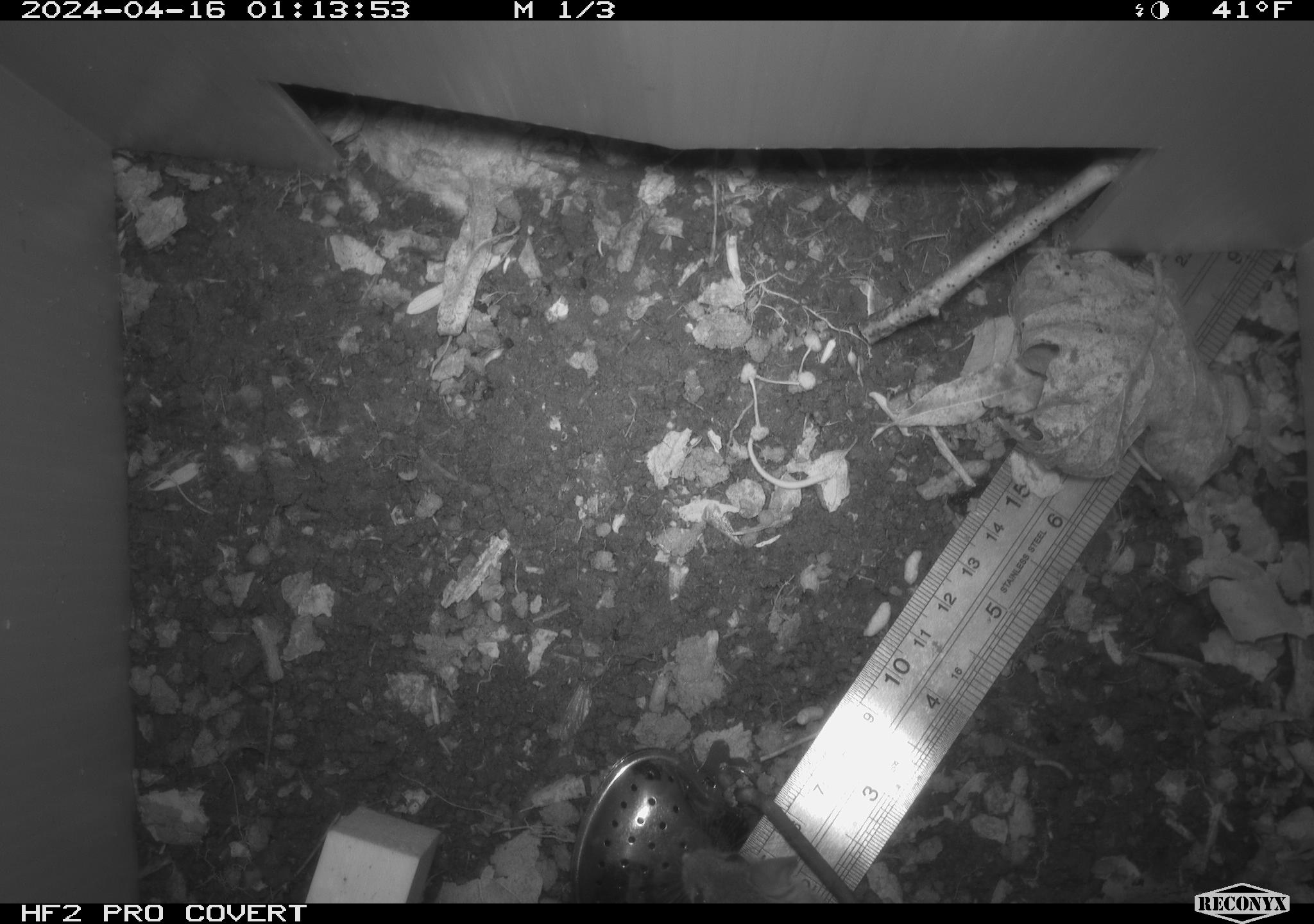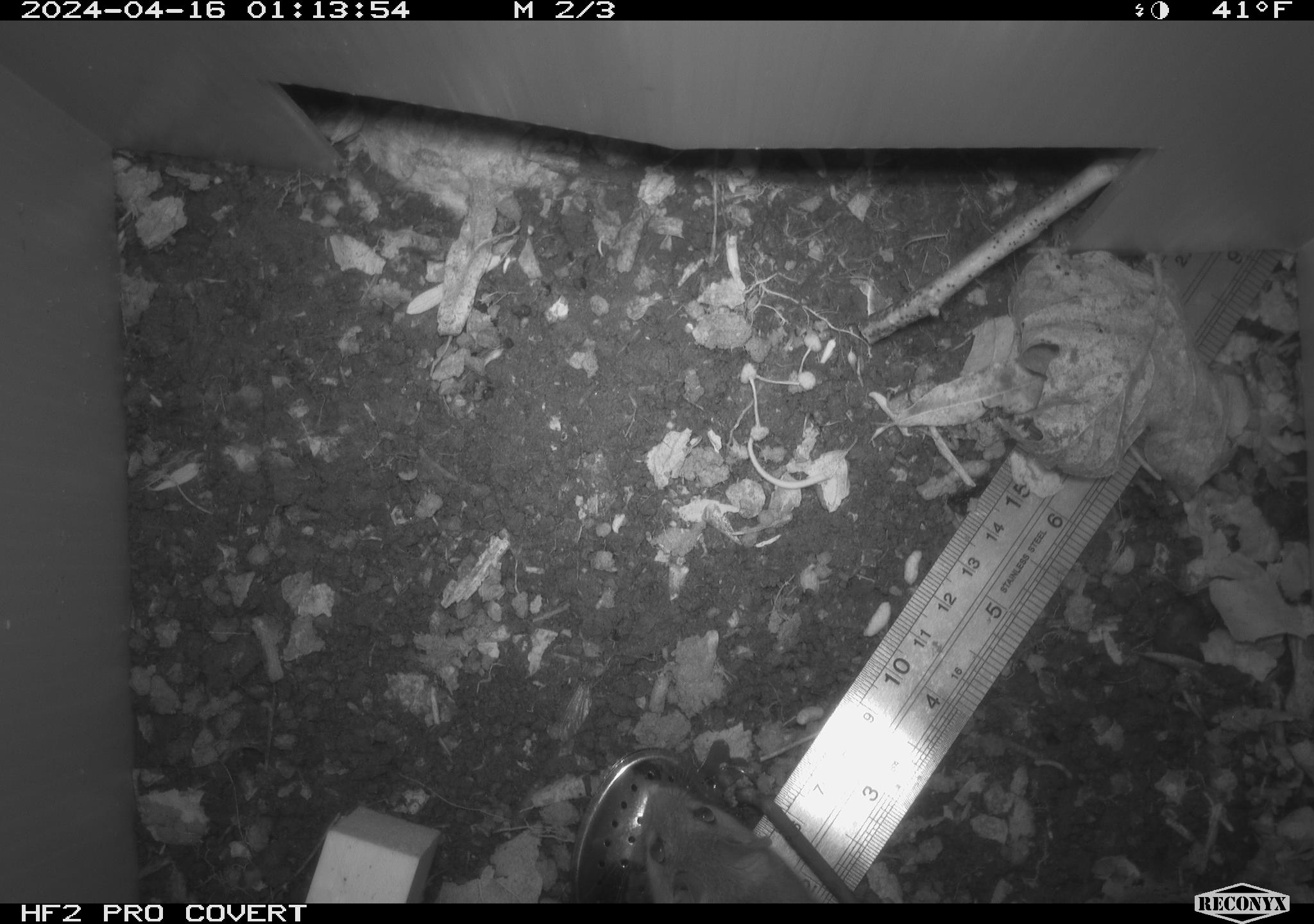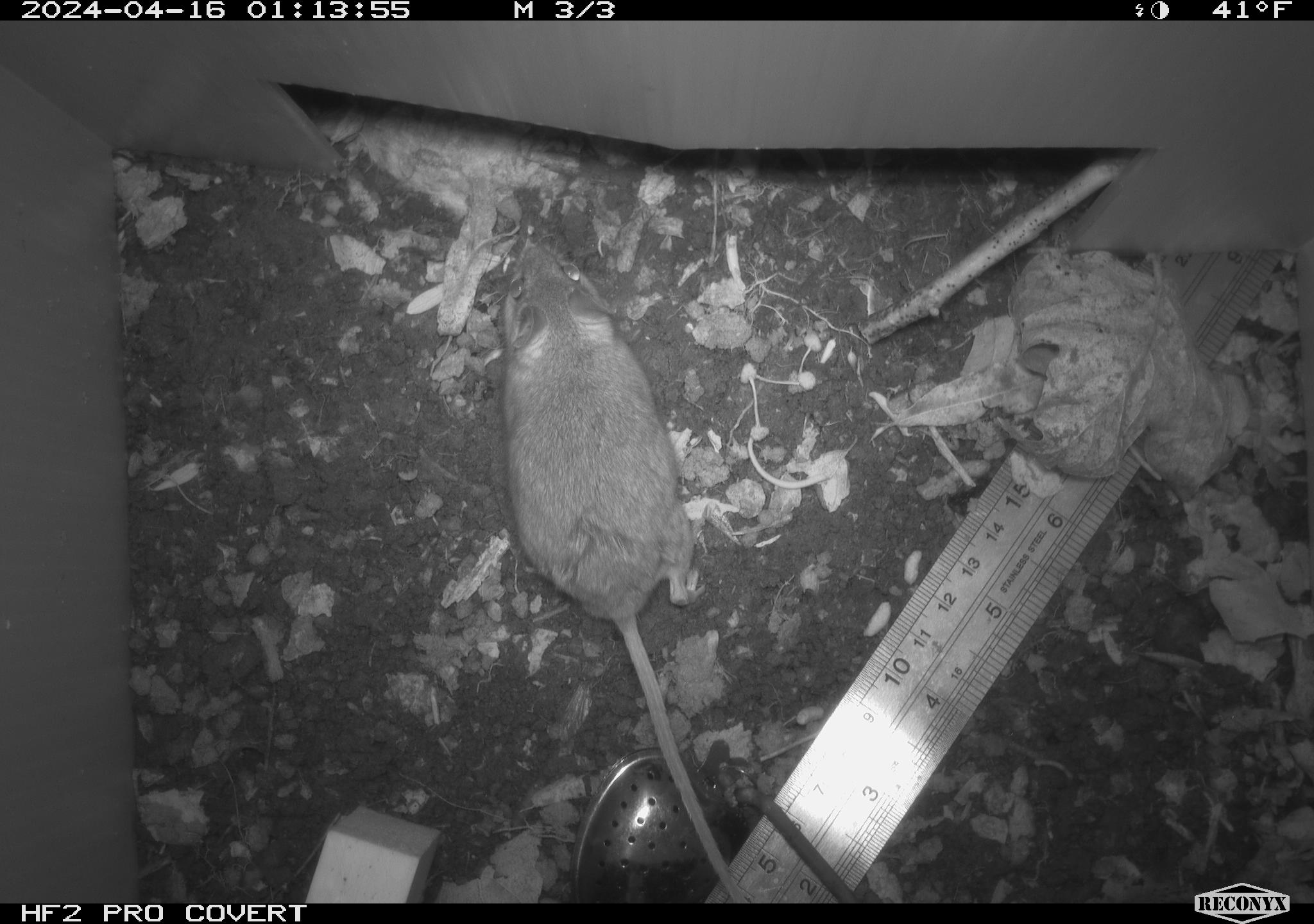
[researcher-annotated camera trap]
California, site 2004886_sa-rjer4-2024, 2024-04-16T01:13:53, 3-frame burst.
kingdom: Animalia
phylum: Chordata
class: Mammalia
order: Rodentia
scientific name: Rodentia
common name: mouse species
Mouse species (Rodentia).